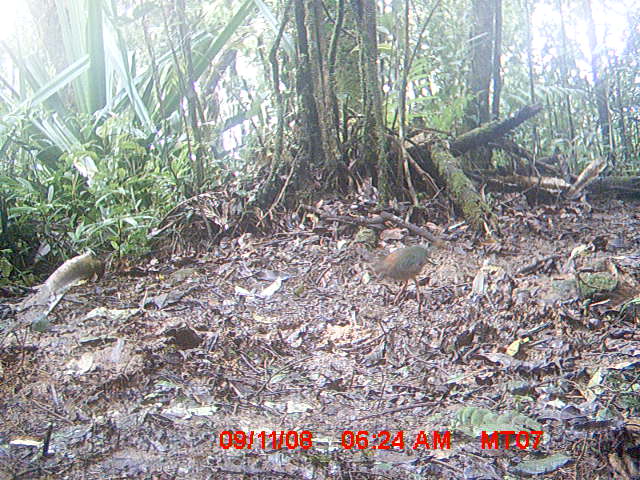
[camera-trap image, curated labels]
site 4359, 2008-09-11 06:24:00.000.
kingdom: Animalia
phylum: Chordata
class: Aves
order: Coraciiformes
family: Brachypteraciidae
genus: Brachypteracias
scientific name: Brachypteracias squamiger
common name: scaly ground-roller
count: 1